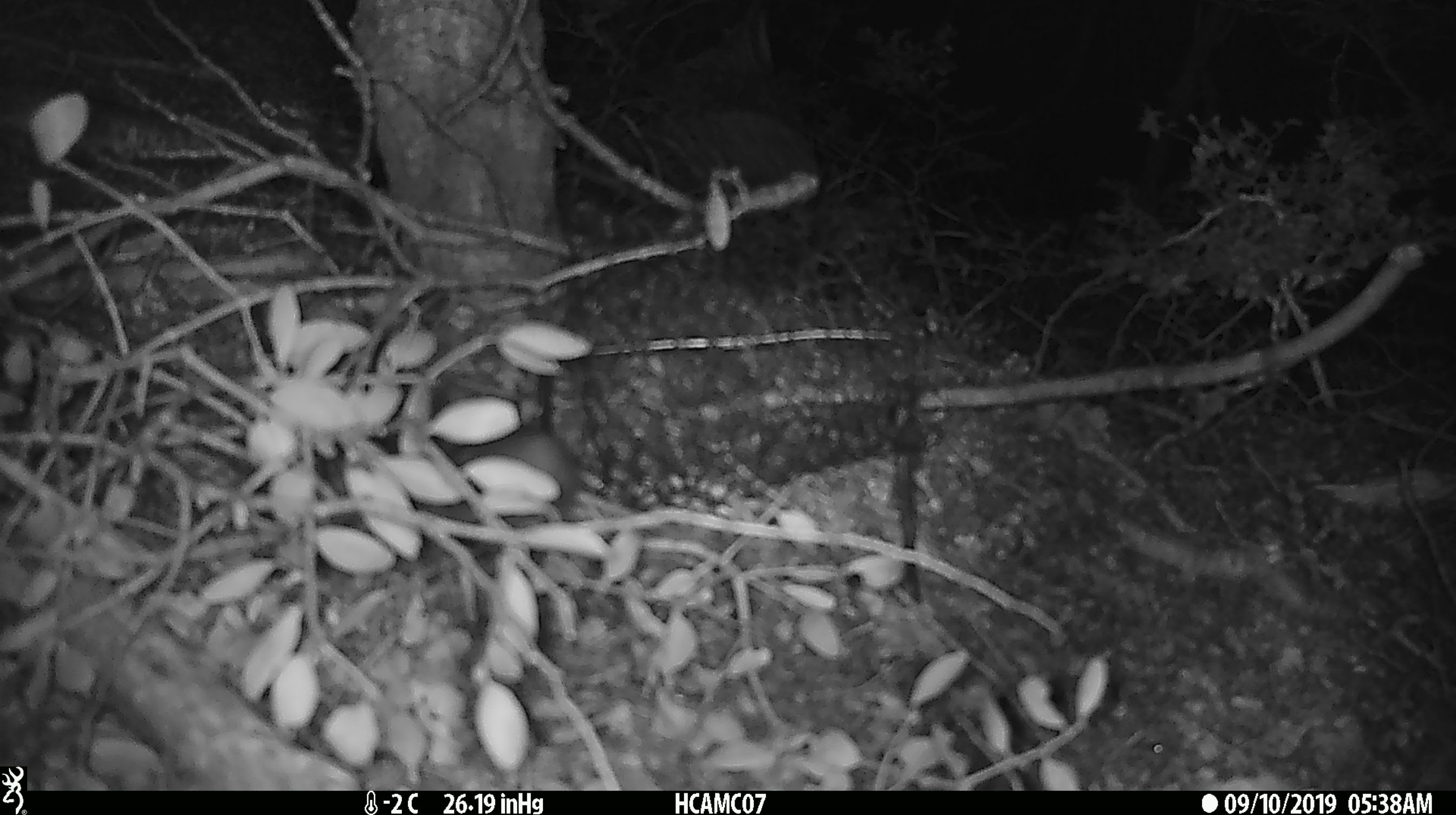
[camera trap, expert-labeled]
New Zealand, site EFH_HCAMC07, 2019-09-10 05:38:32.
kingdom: Animalia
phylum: Chordata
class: Mammalia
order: Rodentia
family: Muridae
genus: Mus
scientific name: Mus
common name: mouse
Mouse (Mus).